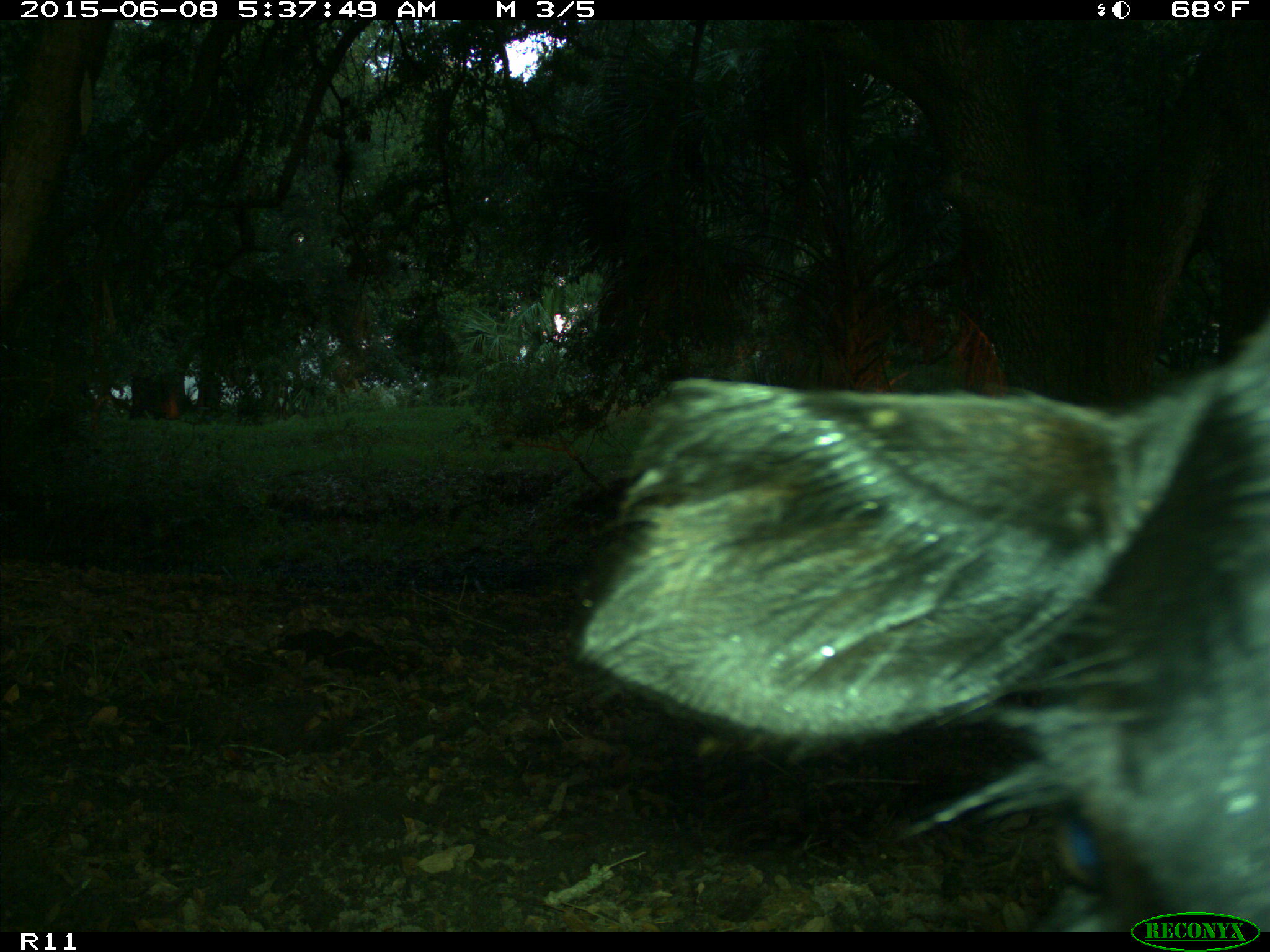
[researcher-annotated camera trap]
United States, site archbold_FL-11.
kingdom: Animalia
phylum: Chordata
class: Mammalia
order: Artiodactyla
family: Bovidae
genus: Bos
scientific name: Bos taurus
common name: domestic cow